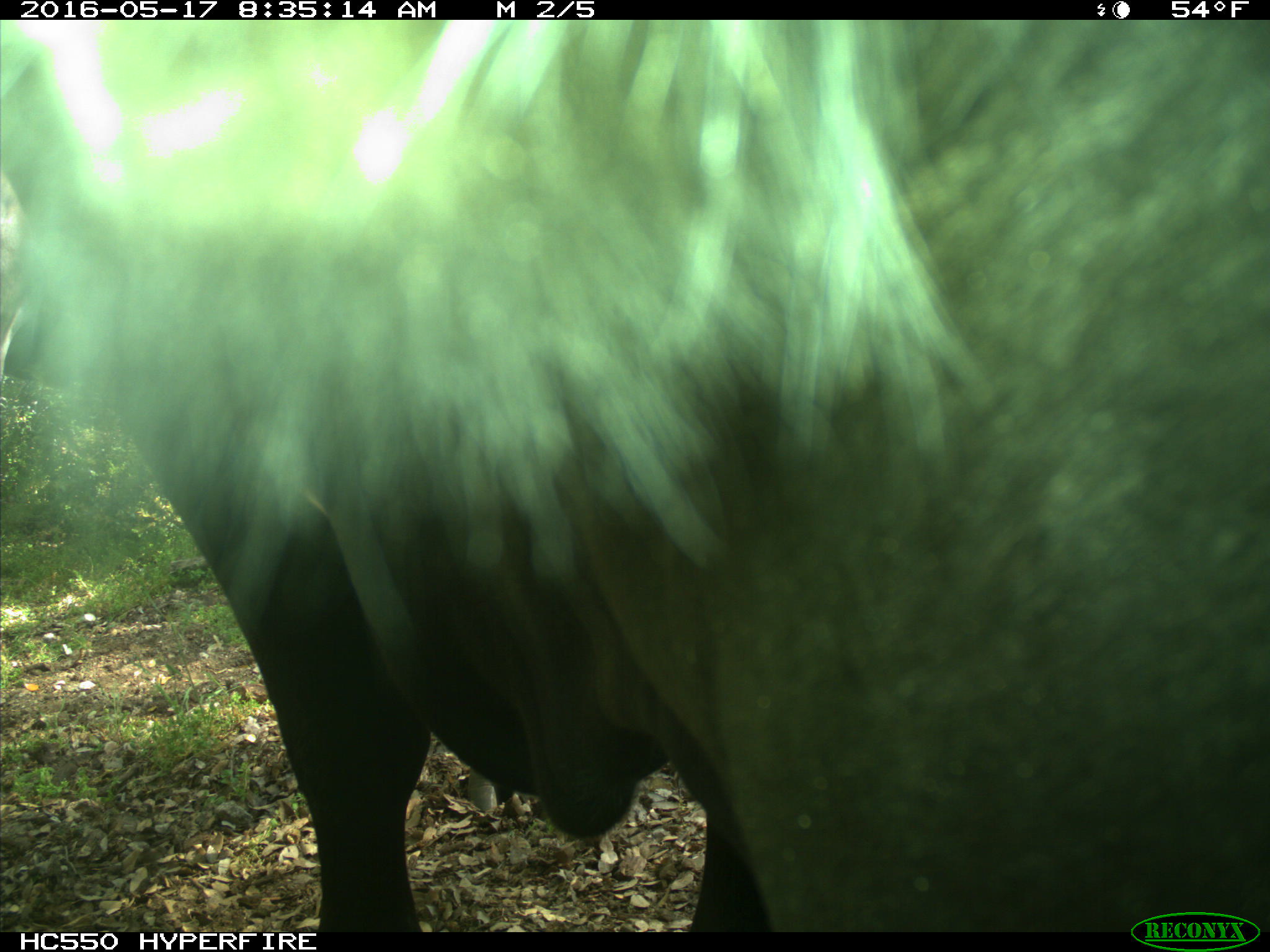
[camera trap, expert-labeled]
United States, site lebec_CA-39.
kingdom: Animalia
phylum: Chordata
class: Mammalia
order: Artiodactyla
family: Bovidae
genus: Bos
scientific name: Bos taurus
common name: domestic cow